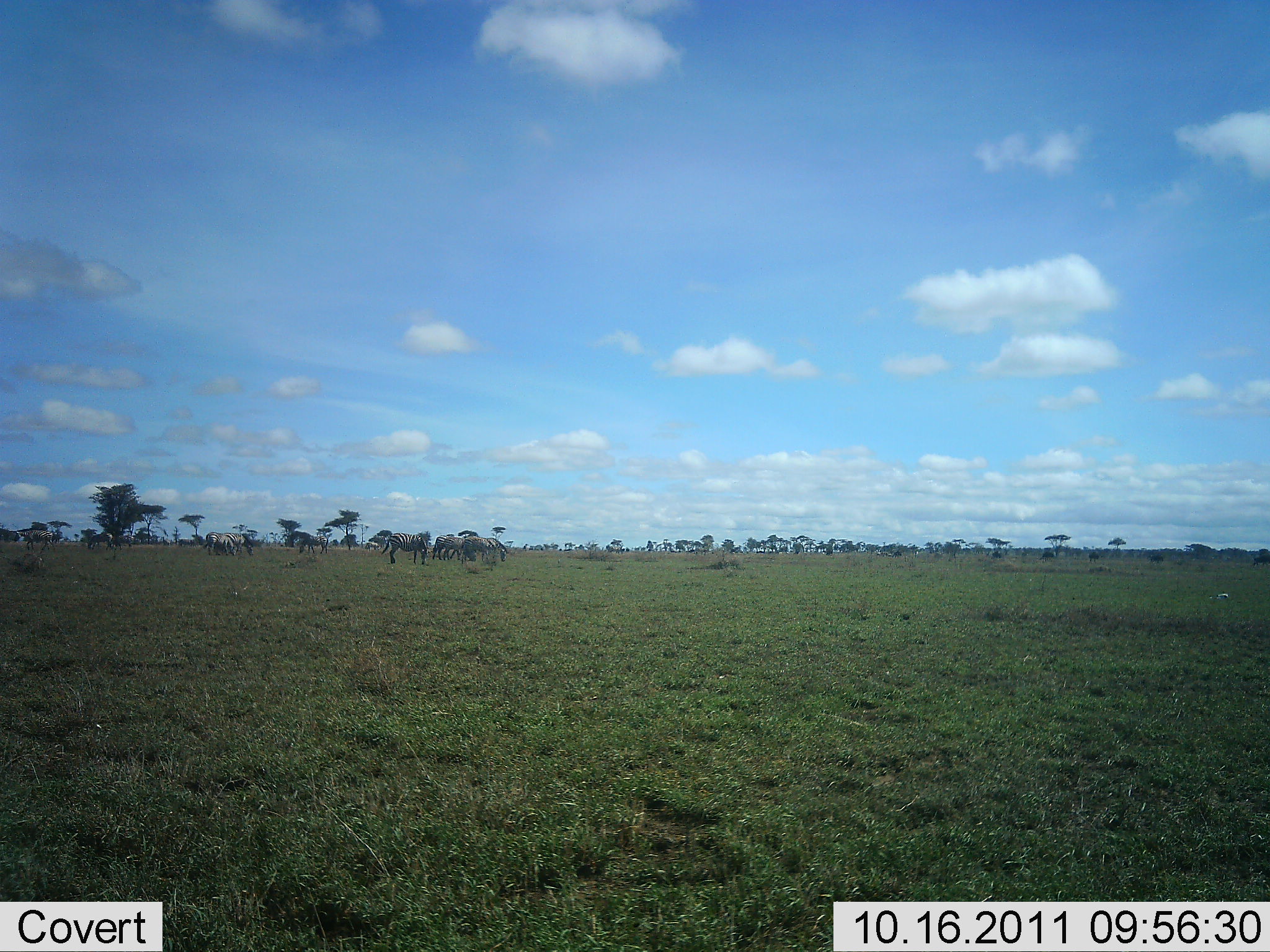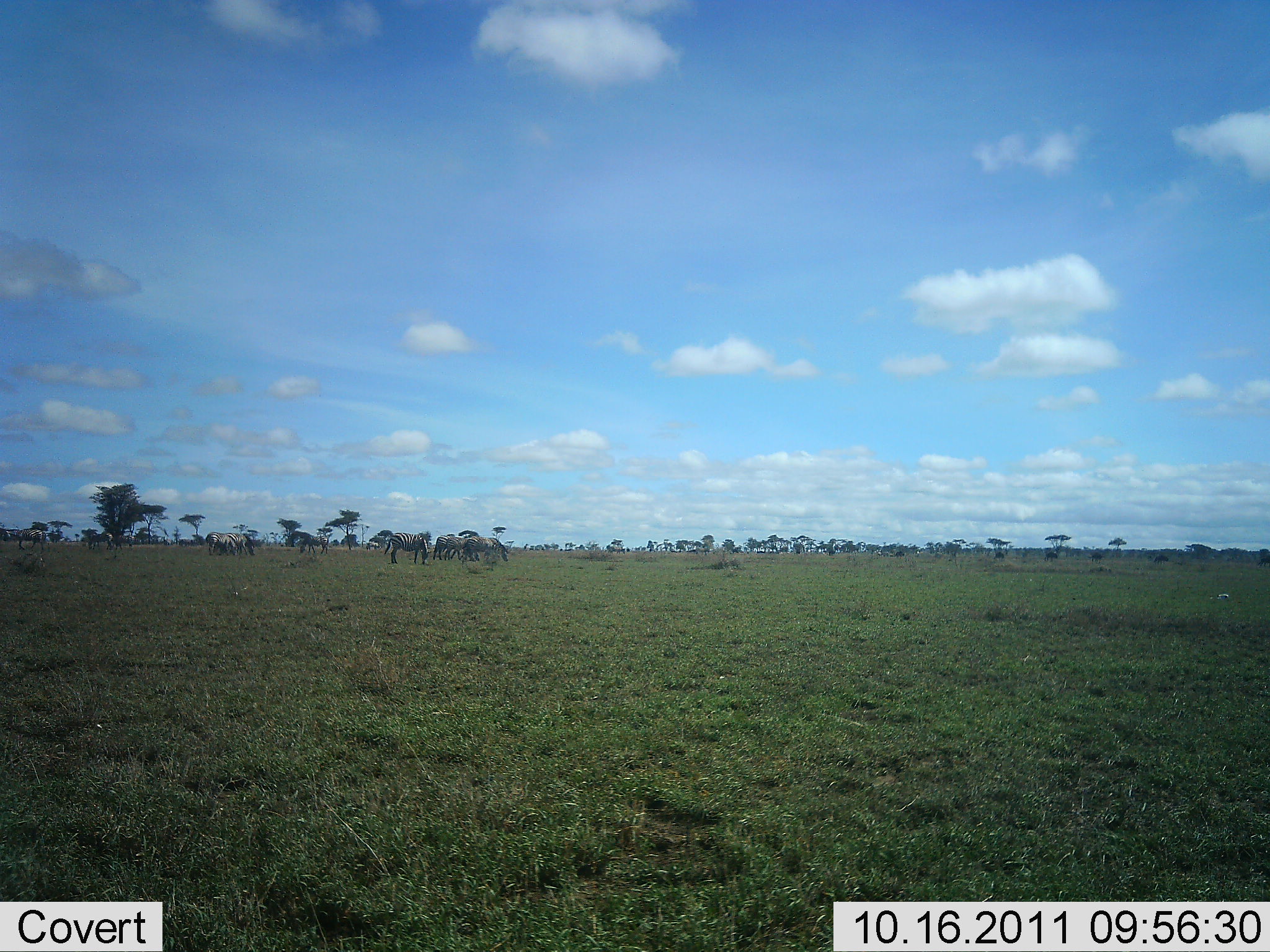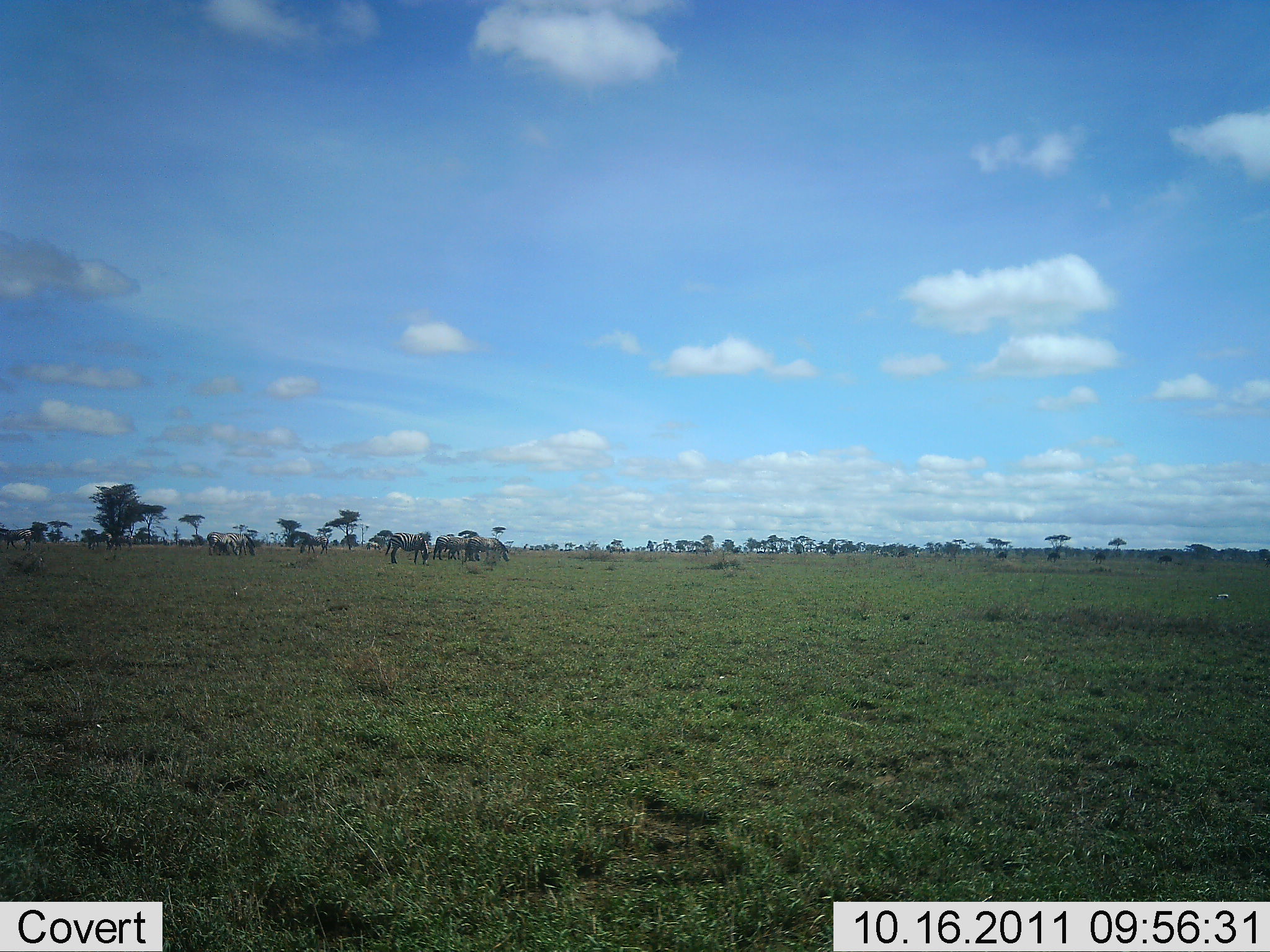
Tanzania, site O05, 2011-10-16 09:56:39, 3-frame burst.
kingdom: Animalia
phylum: Chordata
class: Mammalia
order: Perissodactyla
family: Equidae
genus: Equus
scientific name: Equus quagga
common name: plains zebra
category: zebra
Zebra (plains zebra) (Equus quagga), count 7. Behavior (volunteer vote fractions): standing 82%, resting 9%, moving 27%, interacting 0%. Young present (vote fraction): 0%. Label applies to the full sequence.